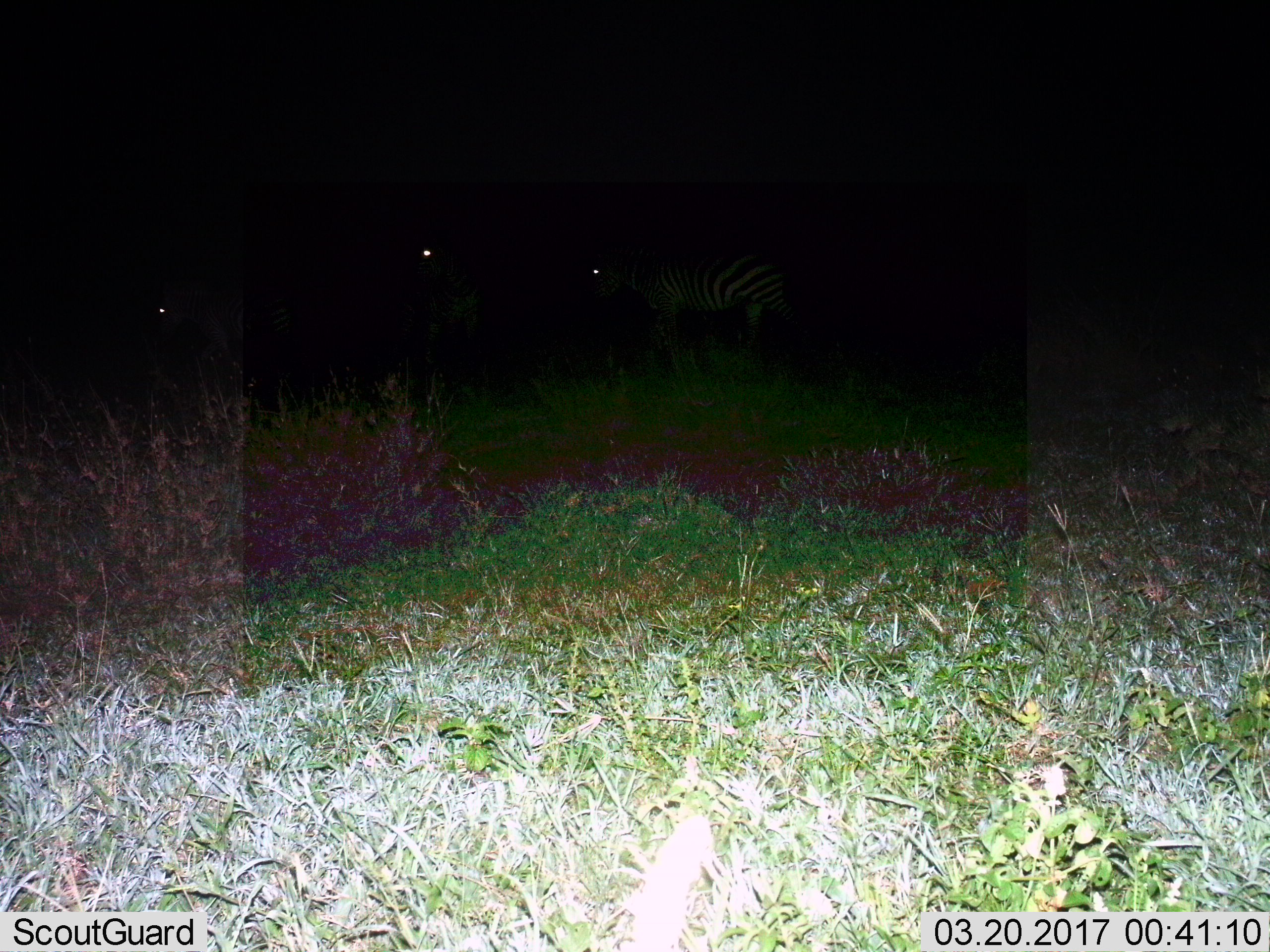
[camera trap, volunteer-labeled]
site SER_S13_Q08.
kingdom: Animalia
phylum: Chordata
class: Mammalia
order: Perissodactyla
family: Equidae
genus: Equus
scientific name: Equus quagga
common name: plains zebra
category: zebraplains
Zebraplains (plains zebra) (Equus quagga), count 3. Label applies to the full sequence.